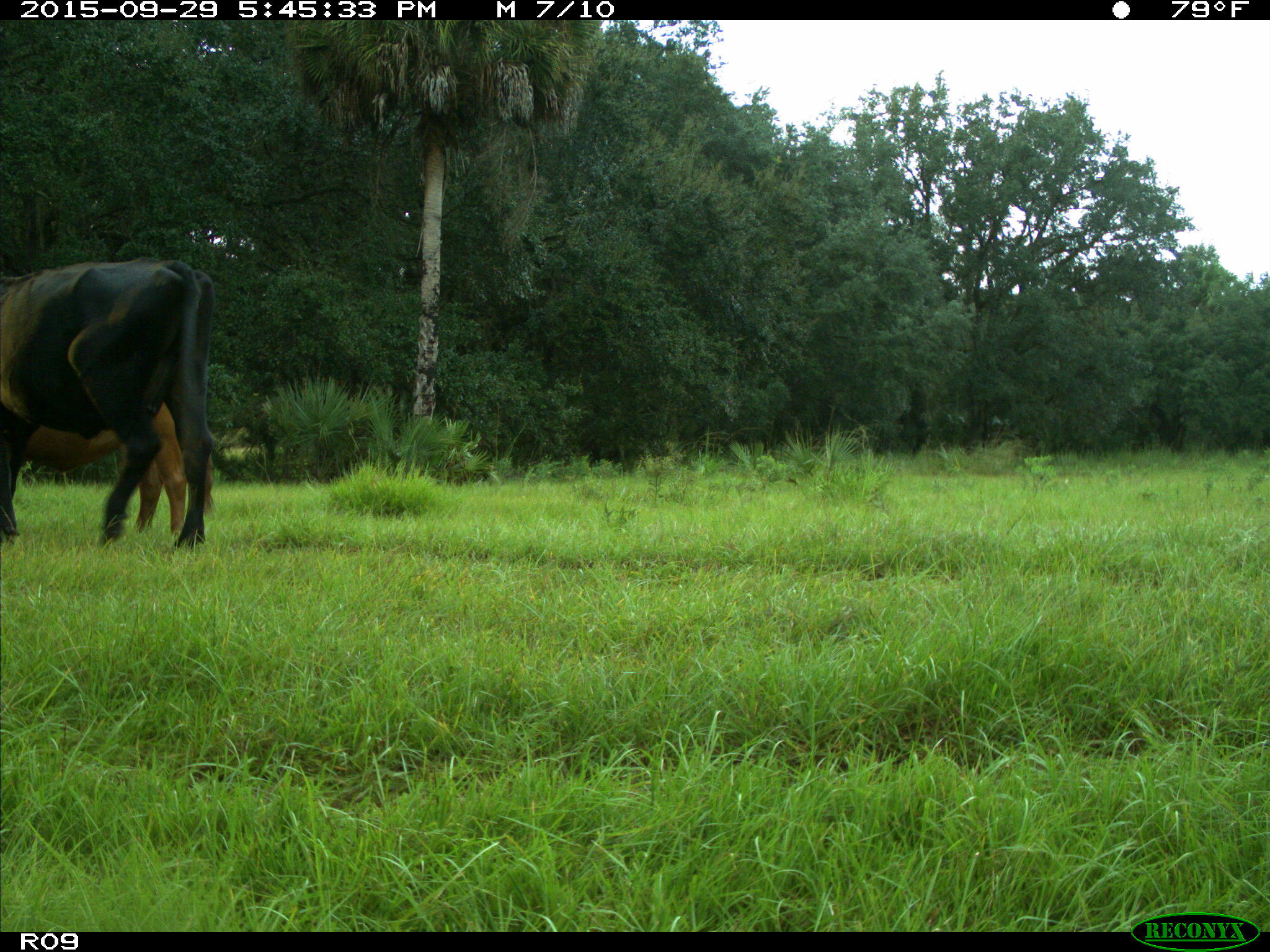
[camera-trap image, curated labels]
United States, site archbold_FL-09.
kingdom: Animalia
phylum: Chordata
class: Mammalia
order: Artiodactyla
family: Bovidae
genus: Bos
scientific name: Bos taurus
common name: domestic cow